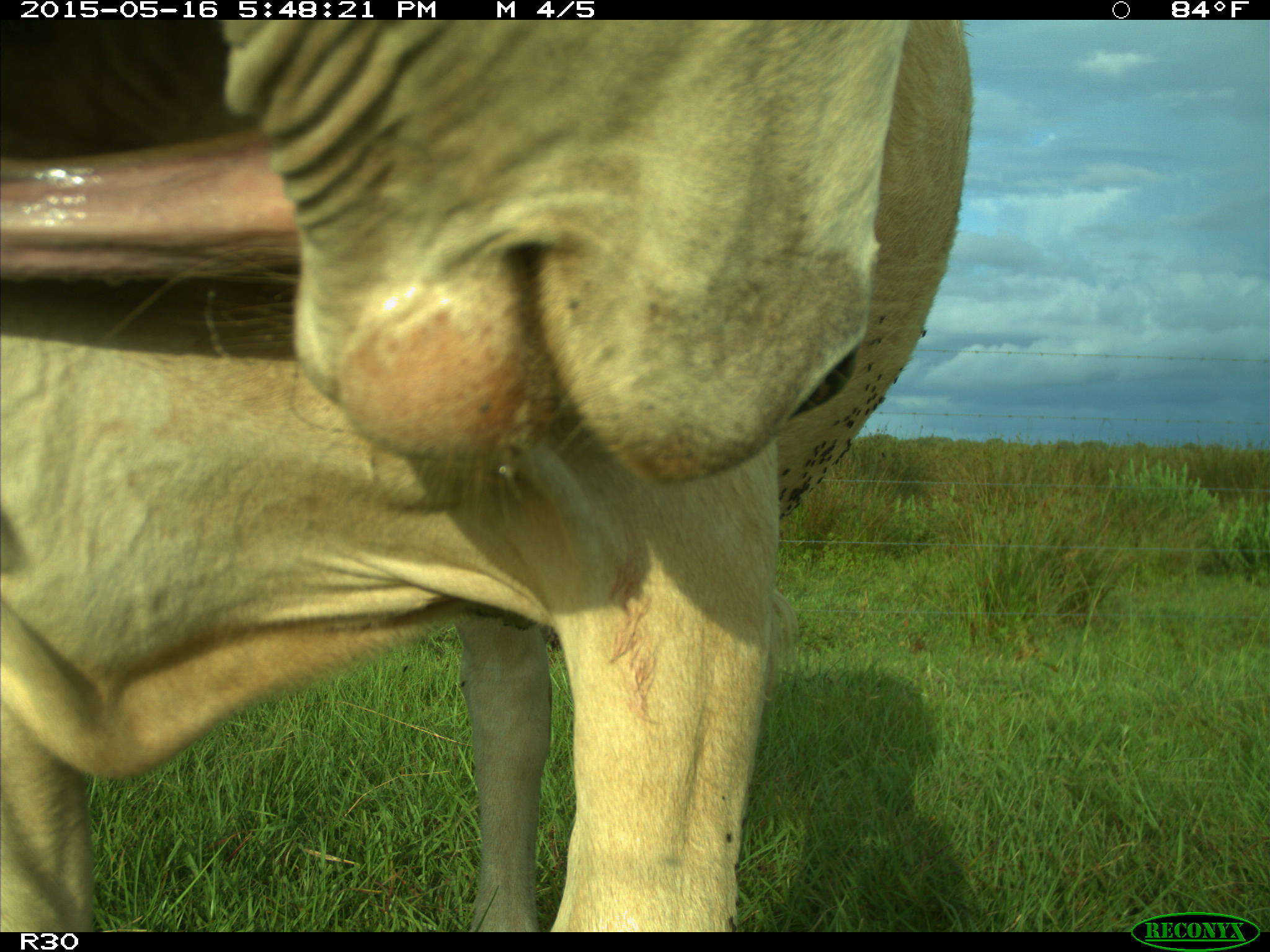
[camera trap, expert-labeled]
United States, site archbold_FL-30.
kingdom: Animalia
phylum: Chordata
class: Mammalia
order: Artiodactyla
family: Bovidae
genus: Bos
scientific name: Bos taurus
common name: domestic cow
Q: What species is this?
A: Bos taurus (domestic cow).